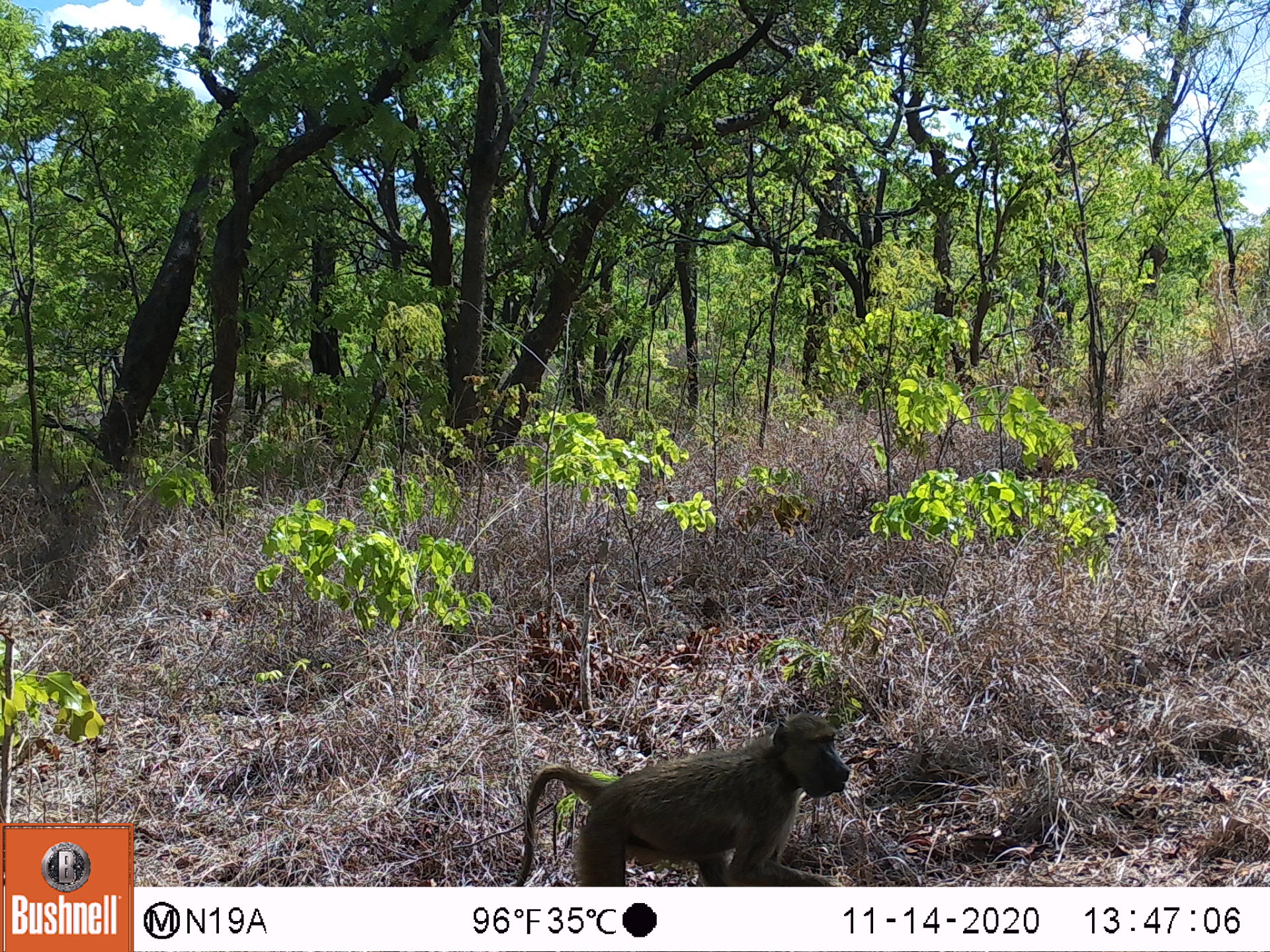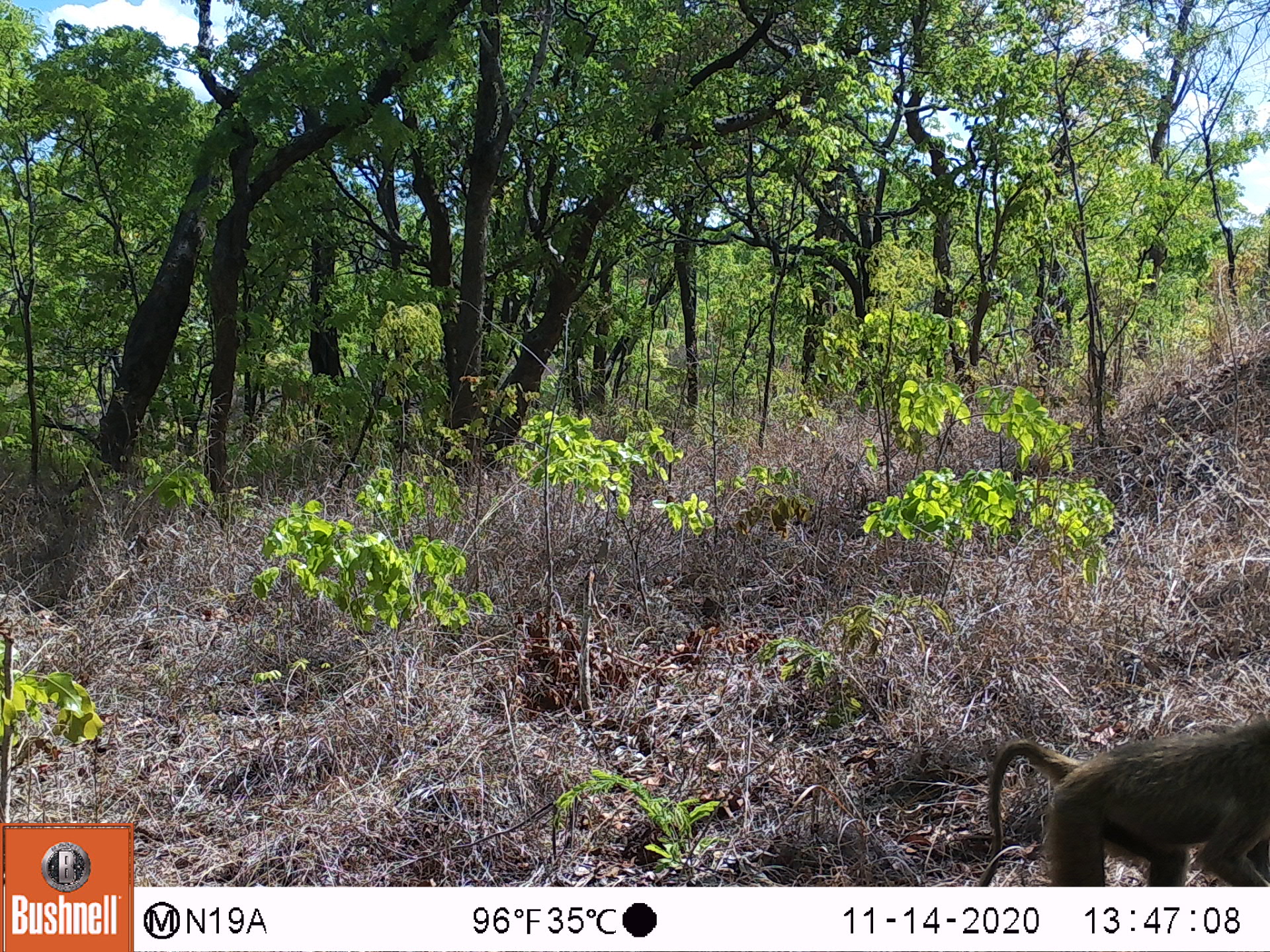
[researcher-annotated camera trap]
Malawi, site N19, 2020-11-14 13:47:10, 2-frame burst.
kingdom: Animalia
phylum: Chordata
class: Mammalia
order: Primates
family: Cercopithecidae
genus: Papio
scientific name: Papio cynocephalus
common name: yellow baboon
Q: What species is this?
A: Yellow baboon (Papio cynocephalus).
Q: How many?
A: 1.